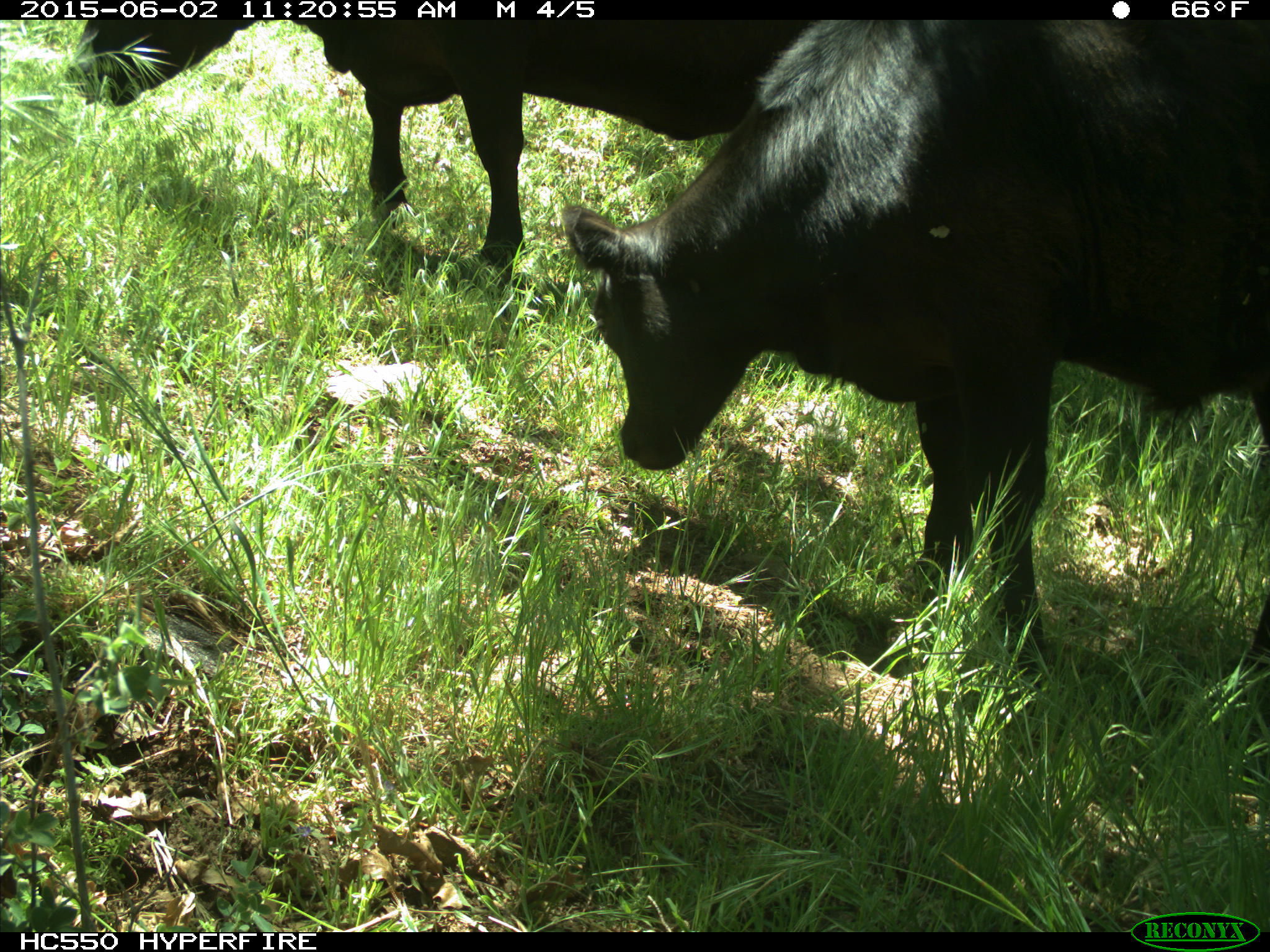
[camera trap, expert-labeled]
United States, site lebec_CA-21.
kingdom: Animalia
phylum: Chordata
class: Mammalia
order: Artiodactyla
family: Bovidae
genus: Bos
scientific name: Bos taurus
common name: domestic cow